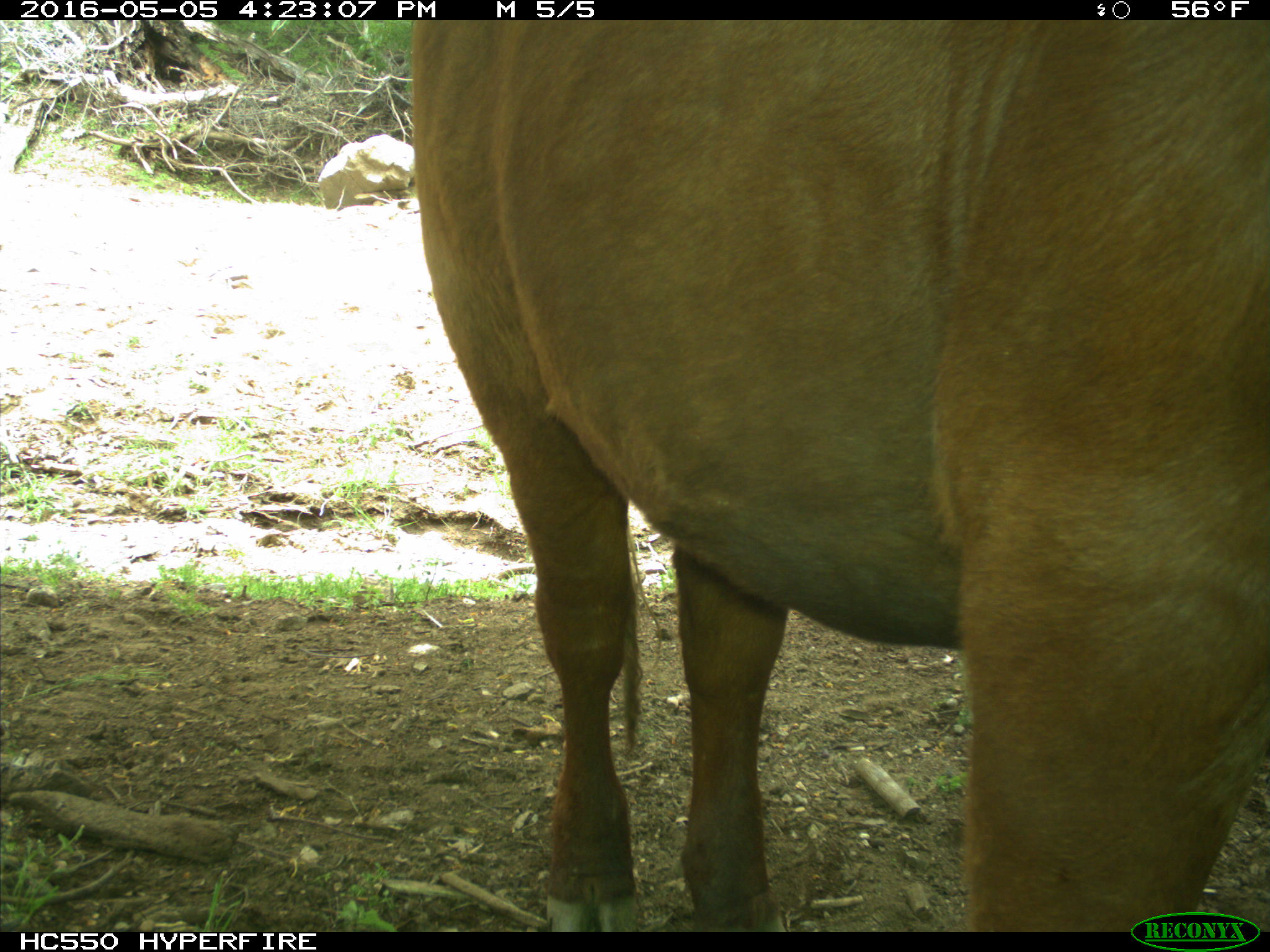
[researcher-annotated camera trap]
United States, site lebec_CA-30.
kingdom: Animalia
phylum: Chordata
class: Mammalia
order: Artiodactyla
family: Bovidae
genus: Bos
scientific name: Bos taurus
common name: domestic cow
Bos taurus (domestic cow).